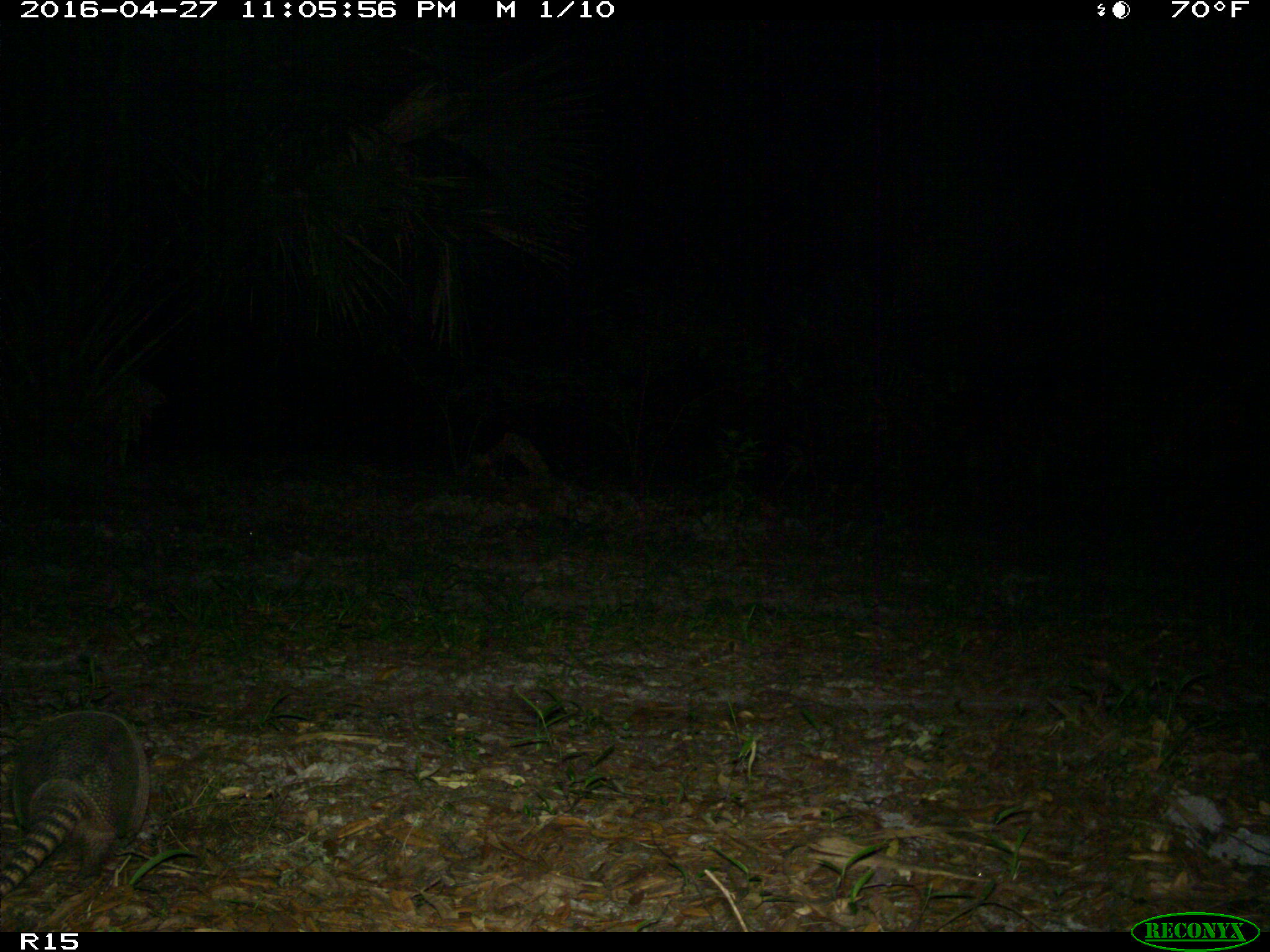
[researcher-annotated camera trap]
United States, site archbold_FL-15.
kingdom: Animalia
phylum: Chordata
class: Mammalia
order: Cingulata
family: Dasypodidae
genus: Dasypus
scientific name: Dasypus novemcinctus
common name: nine-banded armadillo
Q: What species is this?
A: Dasypus novemcinctus (nine-banded armadillo).